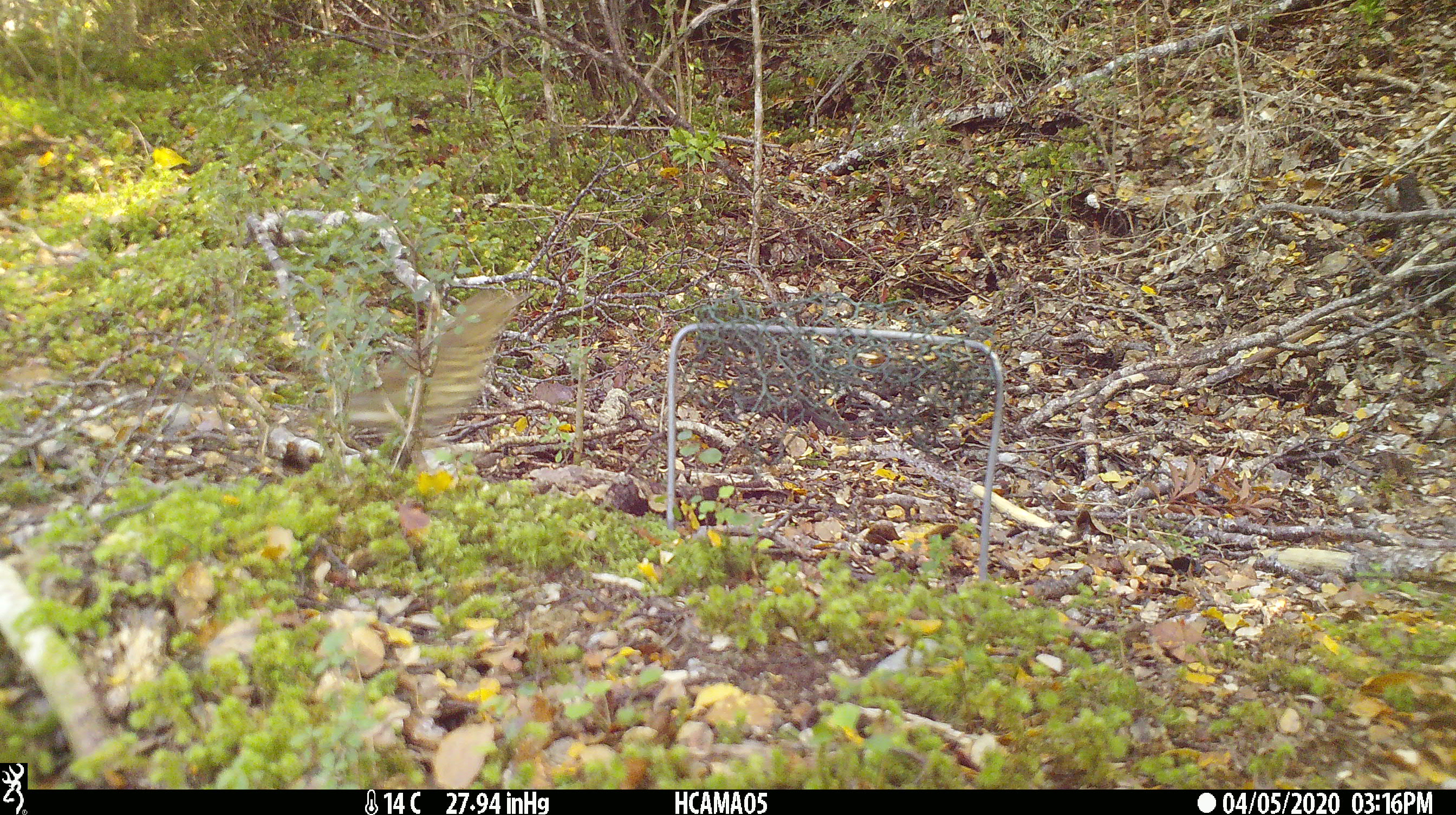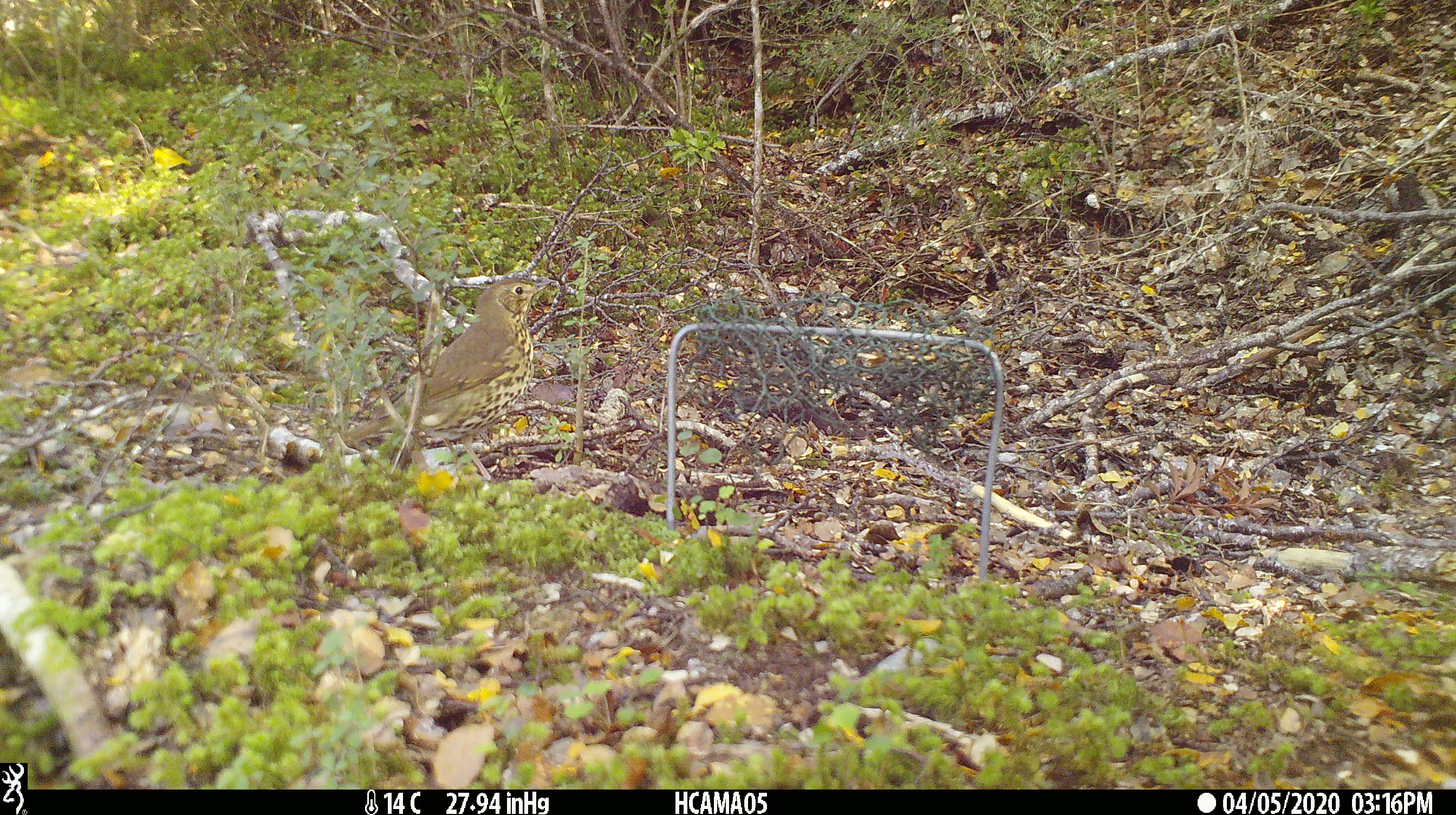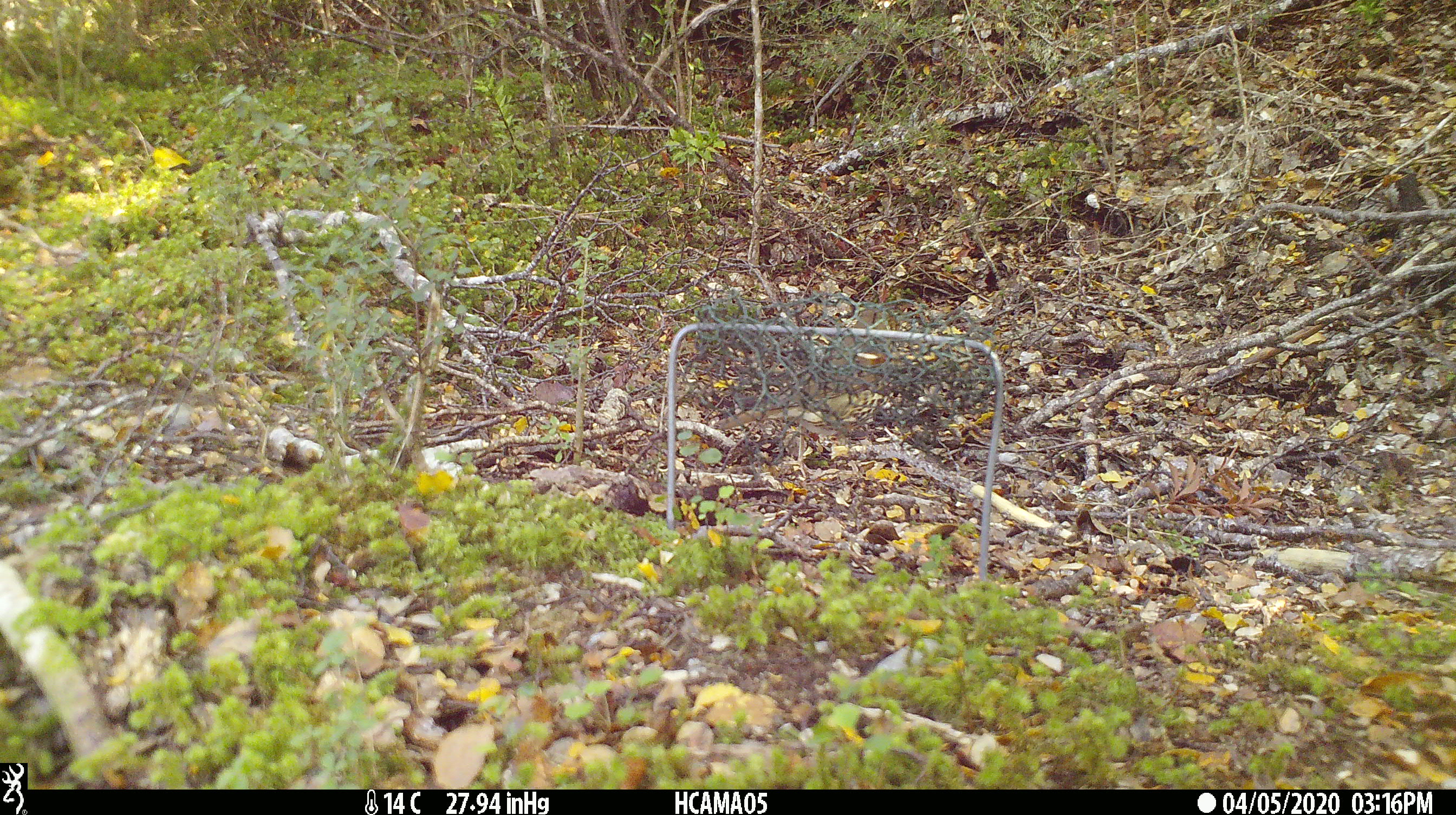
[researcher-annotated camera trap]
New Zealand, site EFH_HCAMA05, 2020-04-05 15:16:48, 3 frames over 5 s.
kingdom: Animalia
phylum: Chordata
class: Aves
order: Passeriformes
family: Turdidae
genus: Turdus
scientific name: Turdus philomelos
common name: song thrush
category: thrush